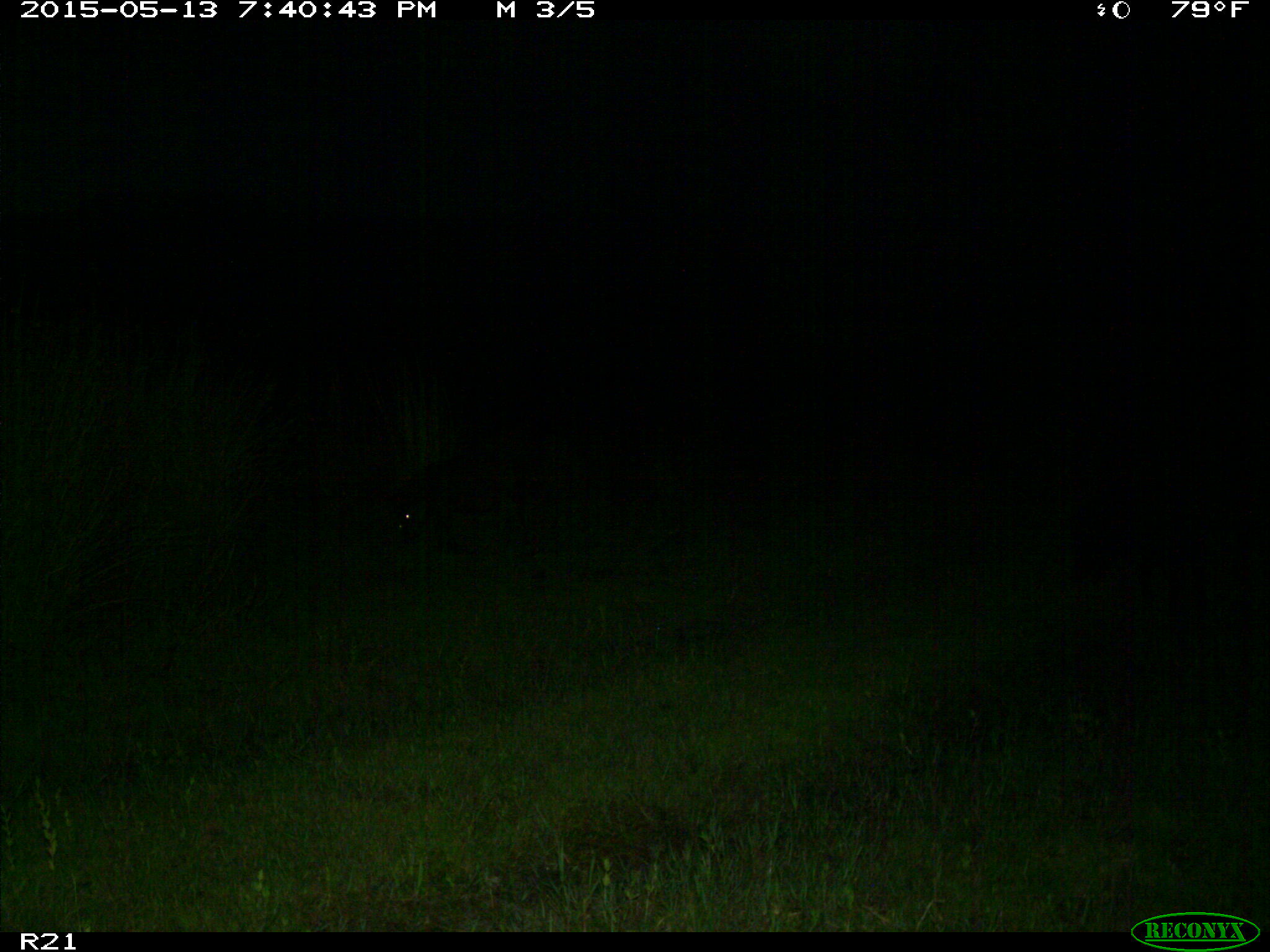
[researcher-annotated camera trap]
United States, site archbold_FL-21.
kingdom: Animalia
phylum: Chordata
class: Mammalia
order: Artiodactyla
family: Suidae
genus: Sus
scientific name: Sus scrofa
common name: wild boar